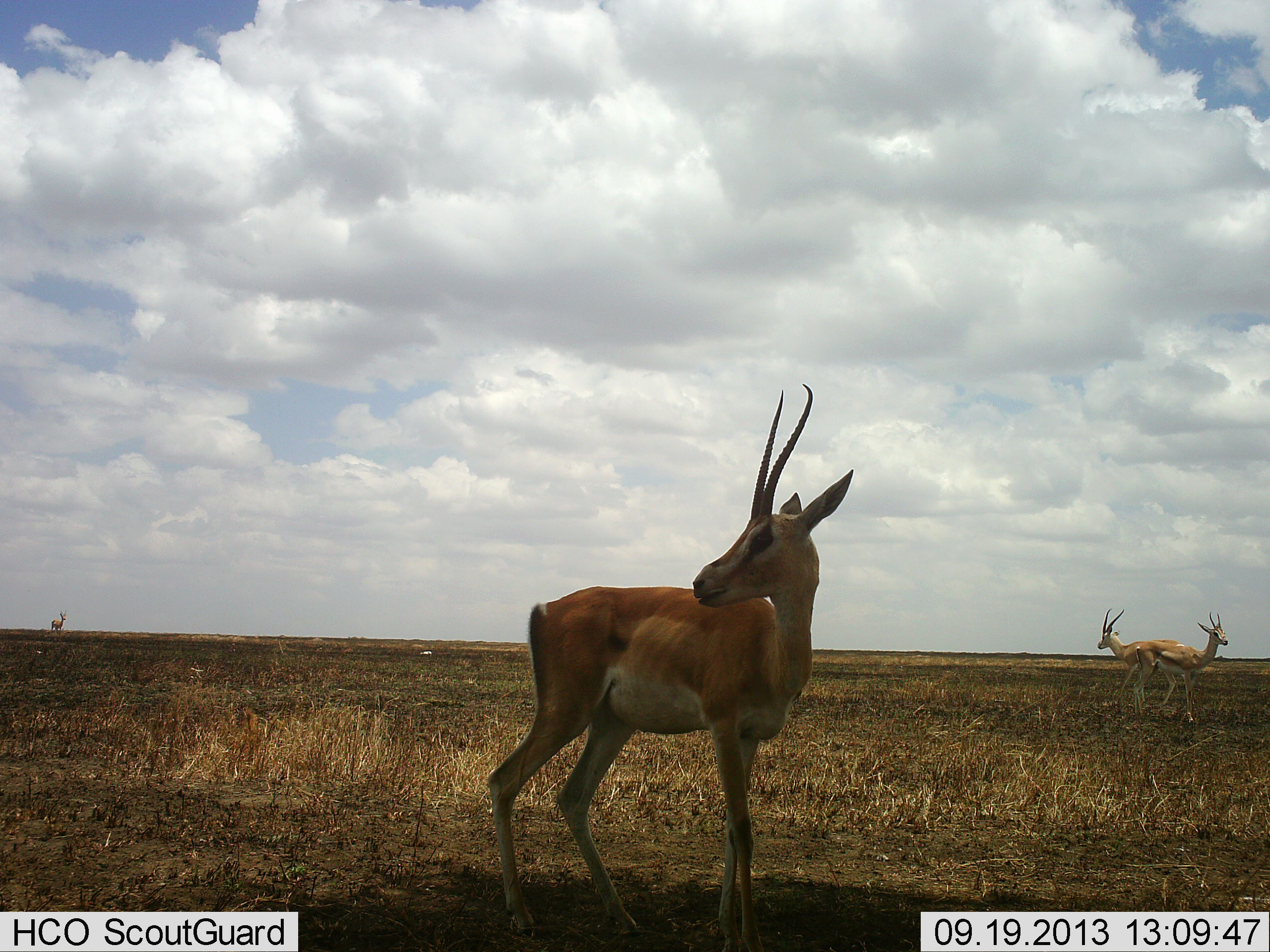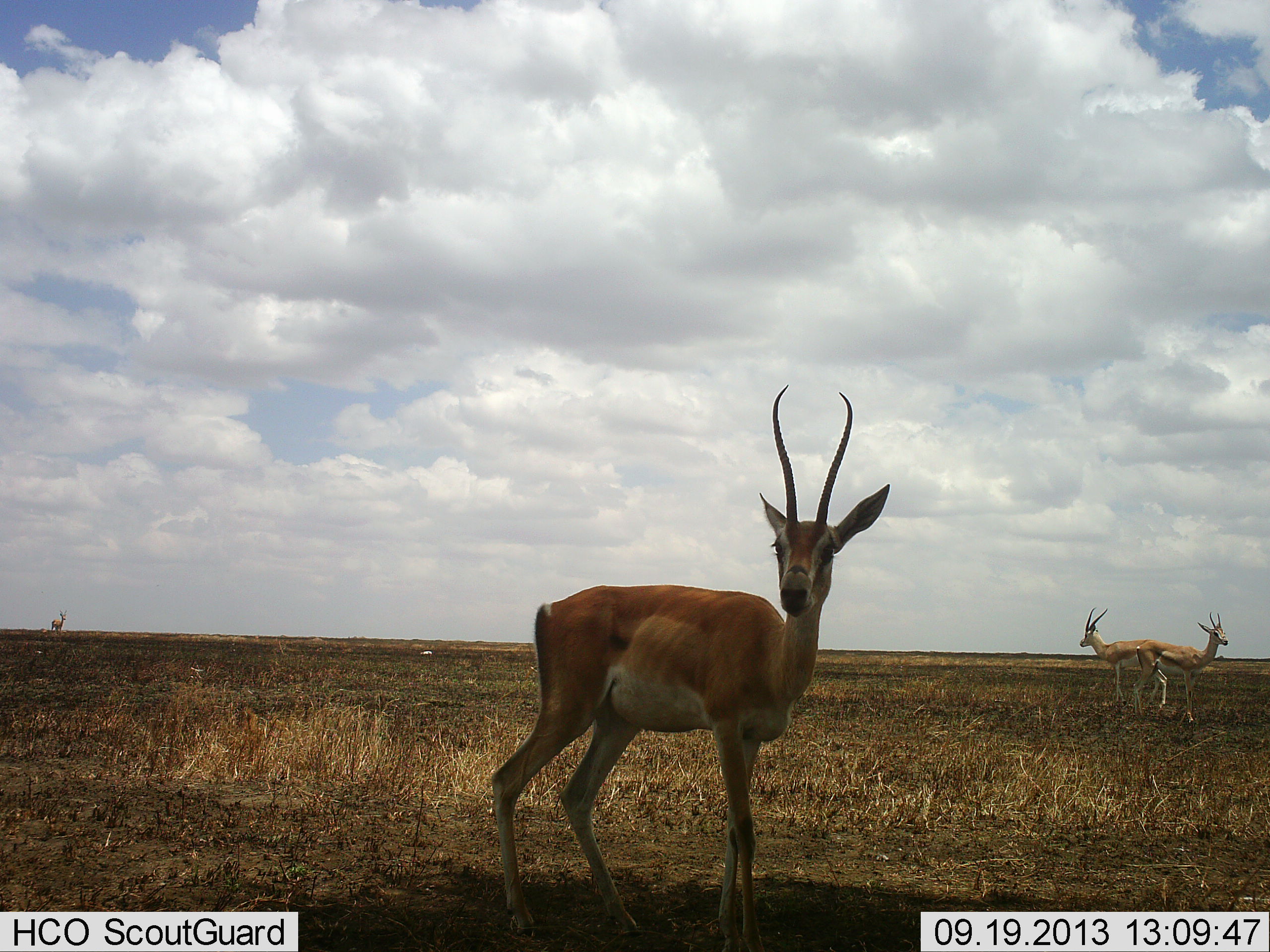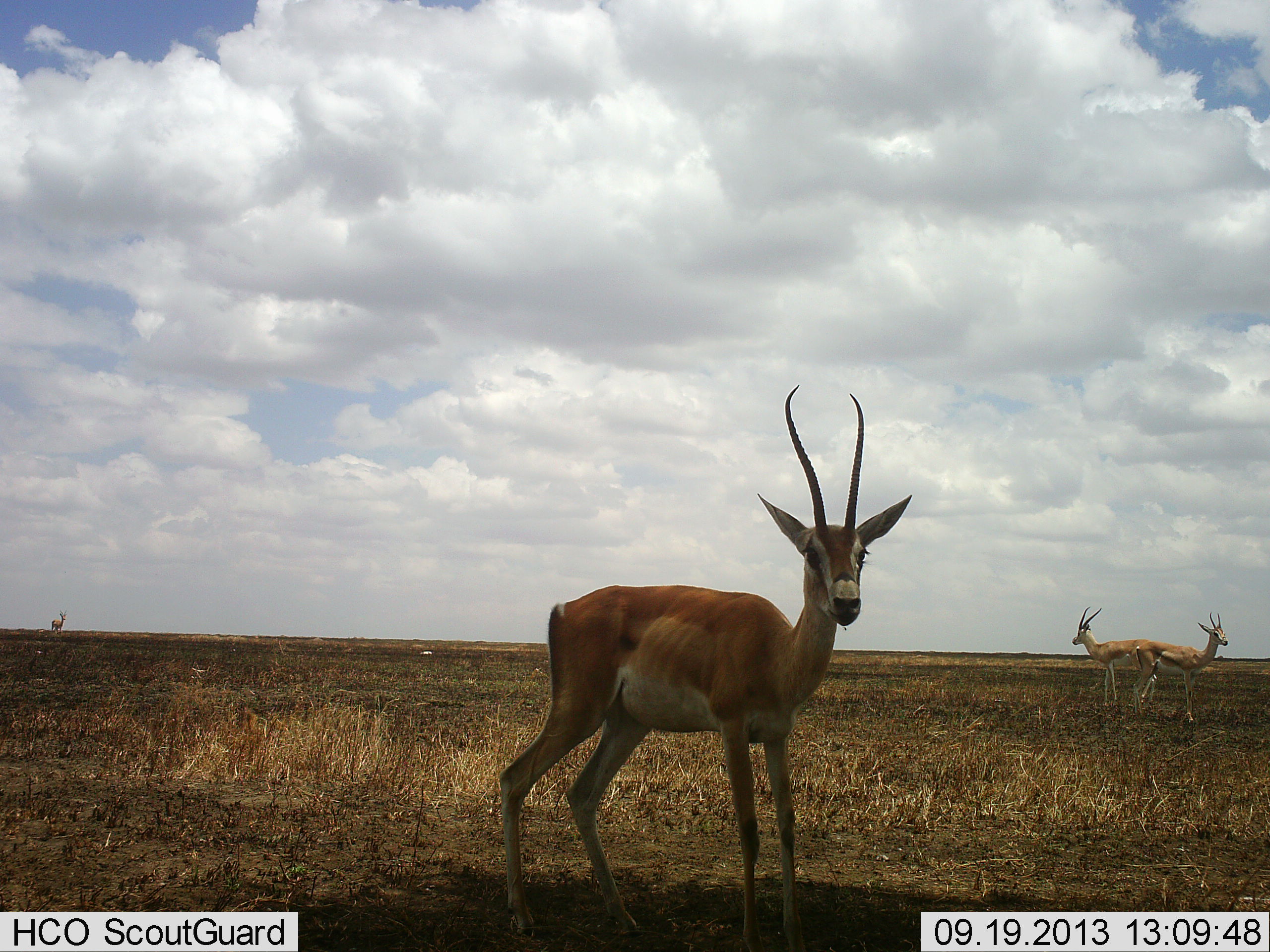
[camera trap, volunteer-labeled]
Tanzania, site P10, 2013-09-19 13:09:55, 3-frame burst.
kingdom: Animalia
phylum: Chordata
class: Mammalia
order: Artiodactyla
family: Bovidae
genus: Nanger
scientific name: Nanger granti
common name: grant's gazelle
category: gazellegrants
Gazellegrants (grant's gazelle) (Nanger granti), count 3. Behavior (volunteer vote fractions): standing 94%, resting 0%, moving 37%, interacting 3%. Young present (vote fraction): 0%. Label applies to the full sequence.